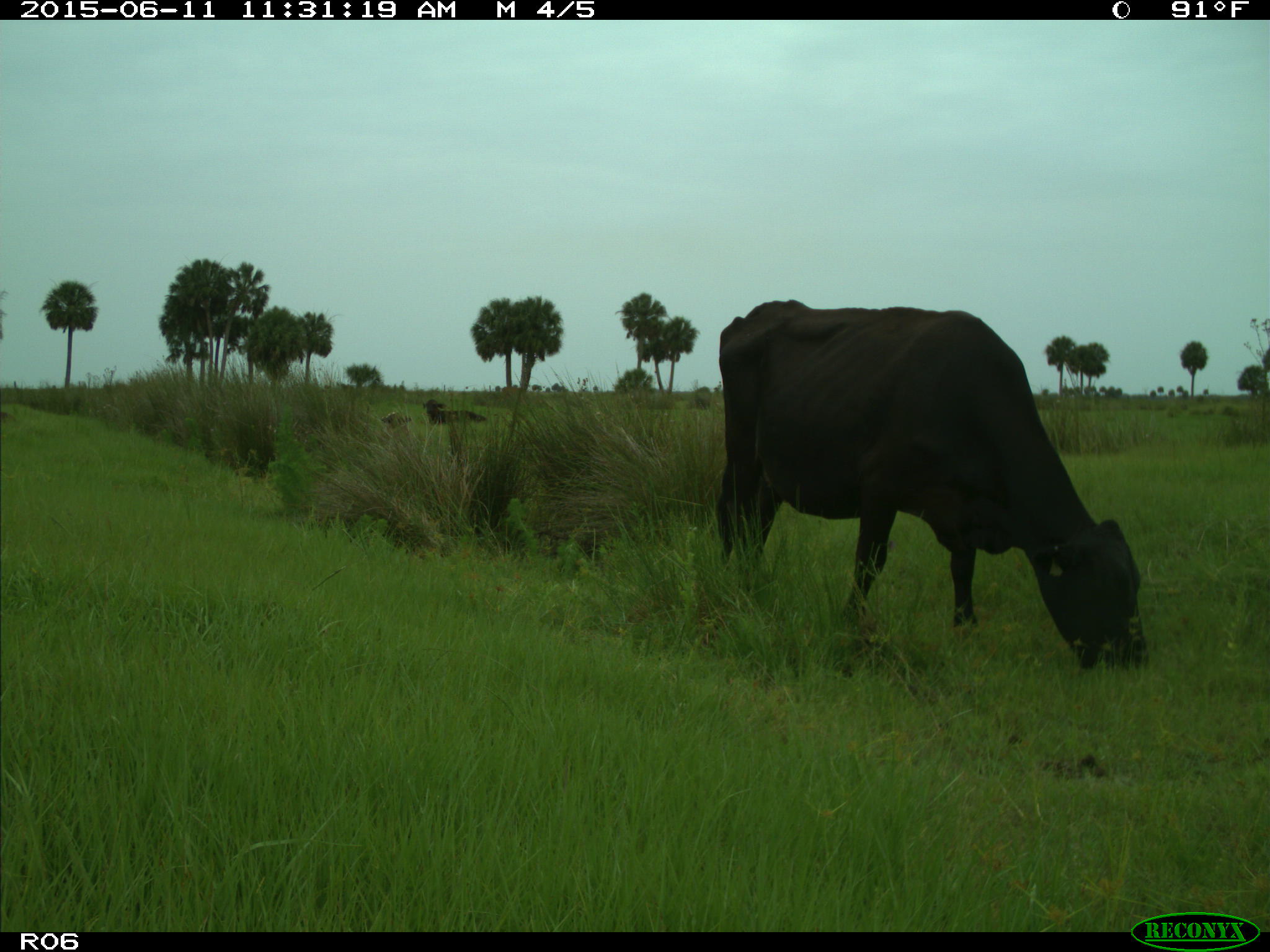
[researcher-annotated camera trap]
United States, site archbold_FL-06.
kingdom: Animalia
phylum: Chordata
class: Mammalia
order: Artiodactyla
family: Bovidae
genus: Bos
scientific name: Bos taurus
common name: domestic cow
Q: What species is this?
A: Bos taurus (domestic cow).